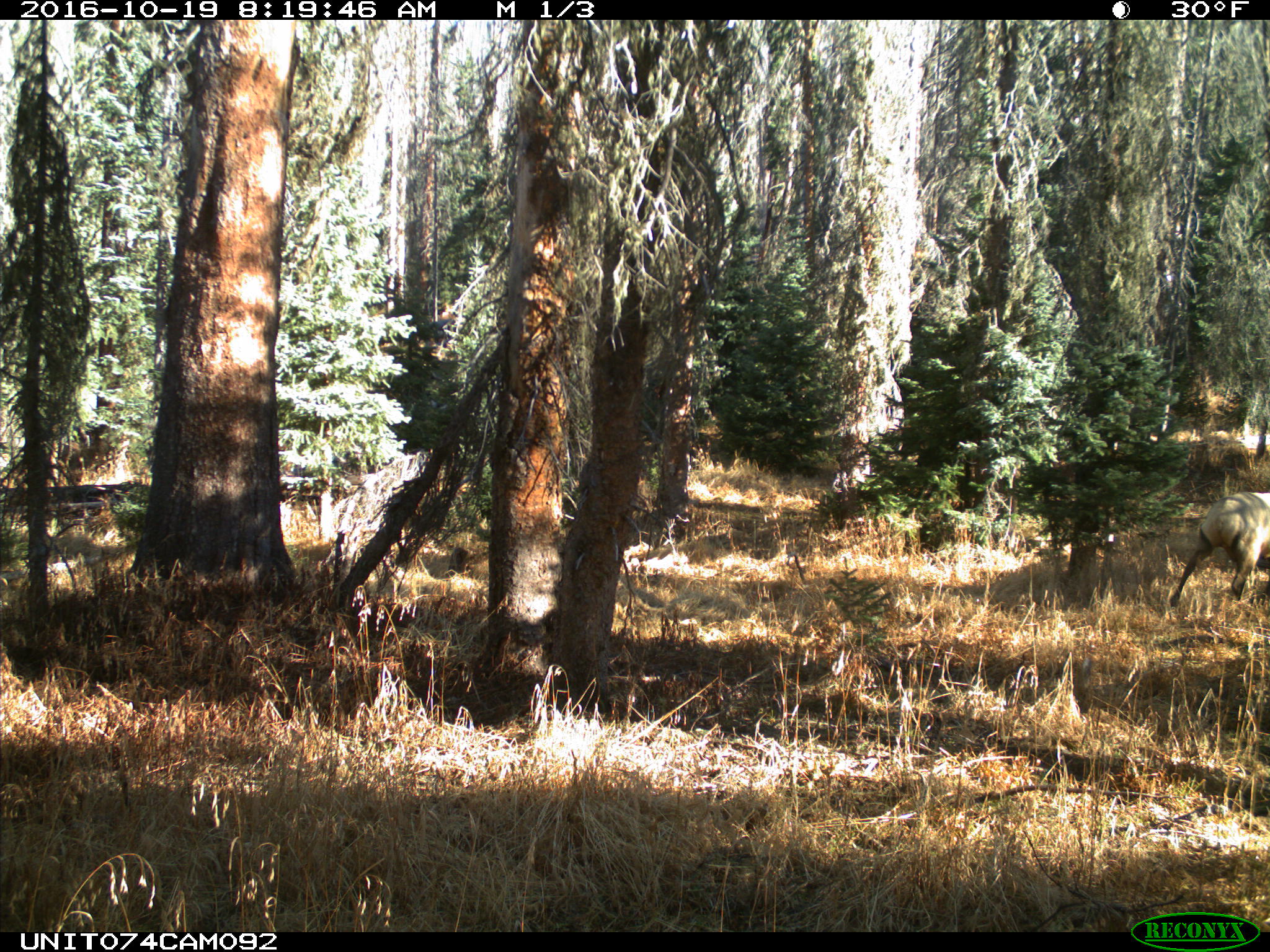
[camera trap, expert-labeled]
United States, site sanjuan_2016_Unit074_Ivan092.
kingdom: Animalia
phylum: Chordata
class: Mammalia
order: Artiodactyla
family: Cervidae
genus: Cervus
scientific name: Cervus elaphus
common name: red deer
Cervus elaphus (red deer).